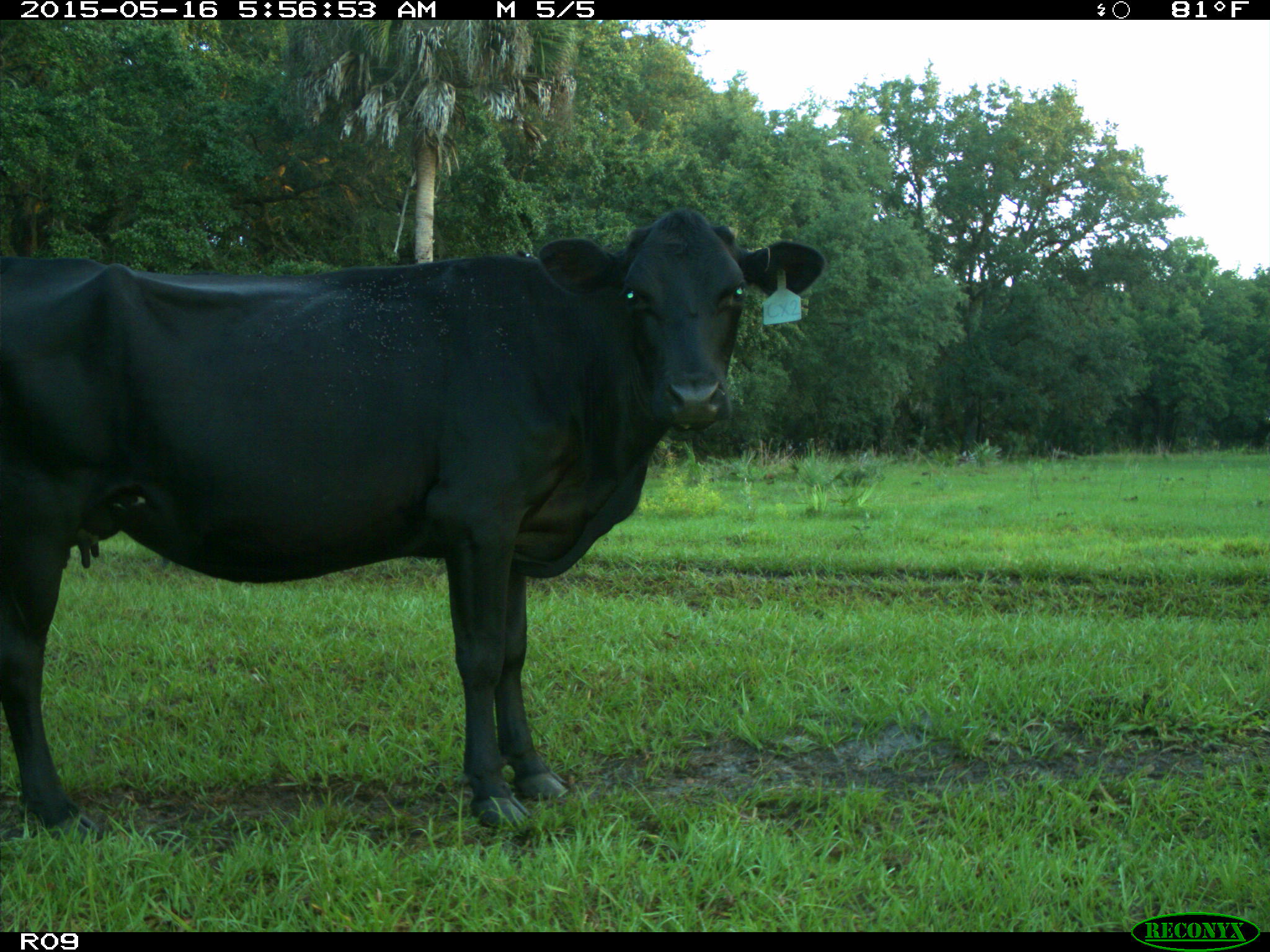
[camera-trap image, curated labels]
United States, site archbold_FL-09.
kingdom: Animalia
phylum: Chordata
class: Mammalia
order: Artiodactyla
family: Bovidae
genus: Bos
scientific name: Bos taurus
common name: domestic cow